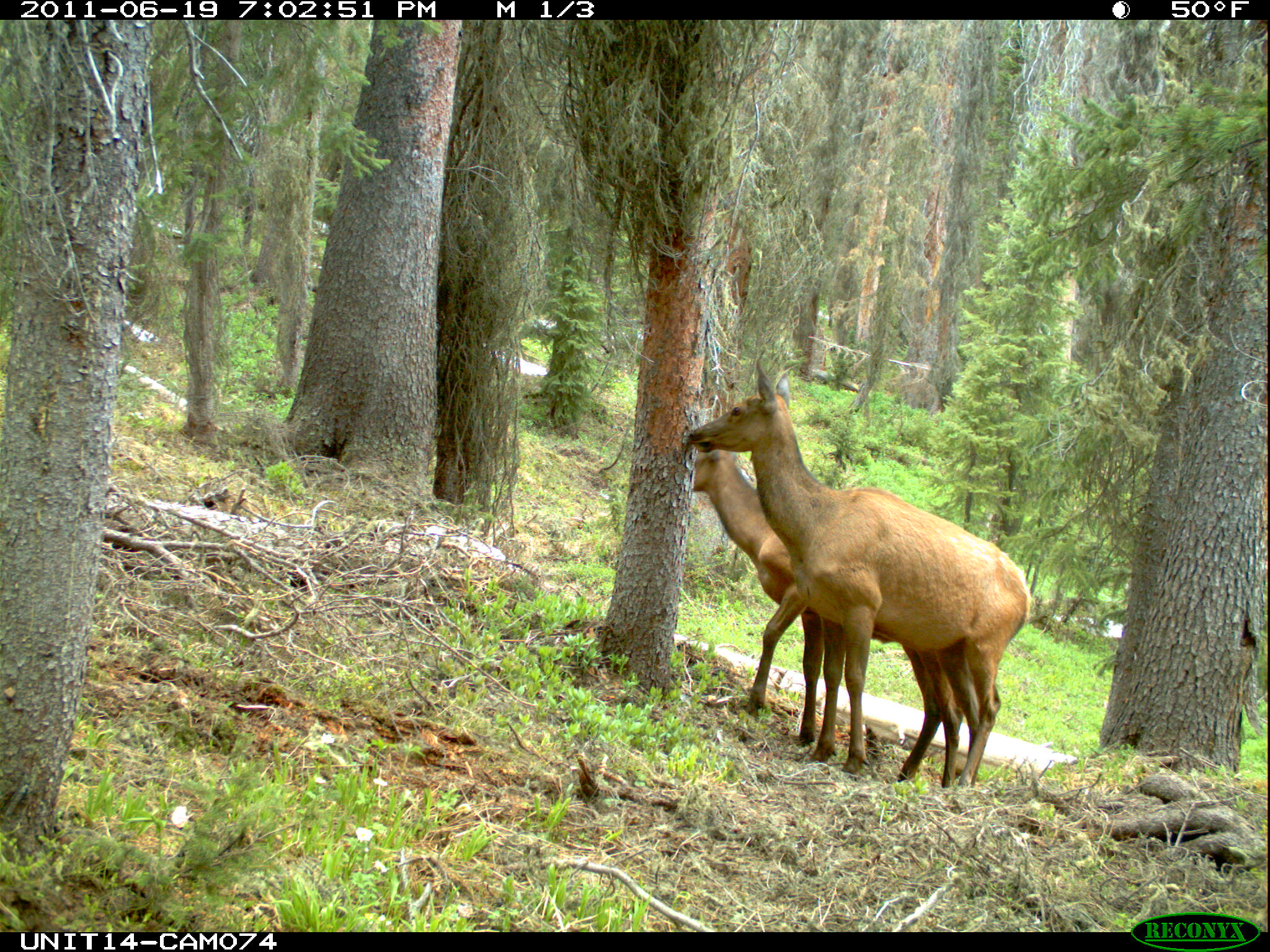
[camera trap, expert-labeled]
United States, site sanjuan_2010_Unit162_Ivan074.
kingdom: Animalia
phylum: Chordata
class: Mammalia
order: Artiodactyla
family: Cervidae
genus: Cervus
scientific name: Cervus elaphus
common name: red deer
Cervus elaphus (red deer).